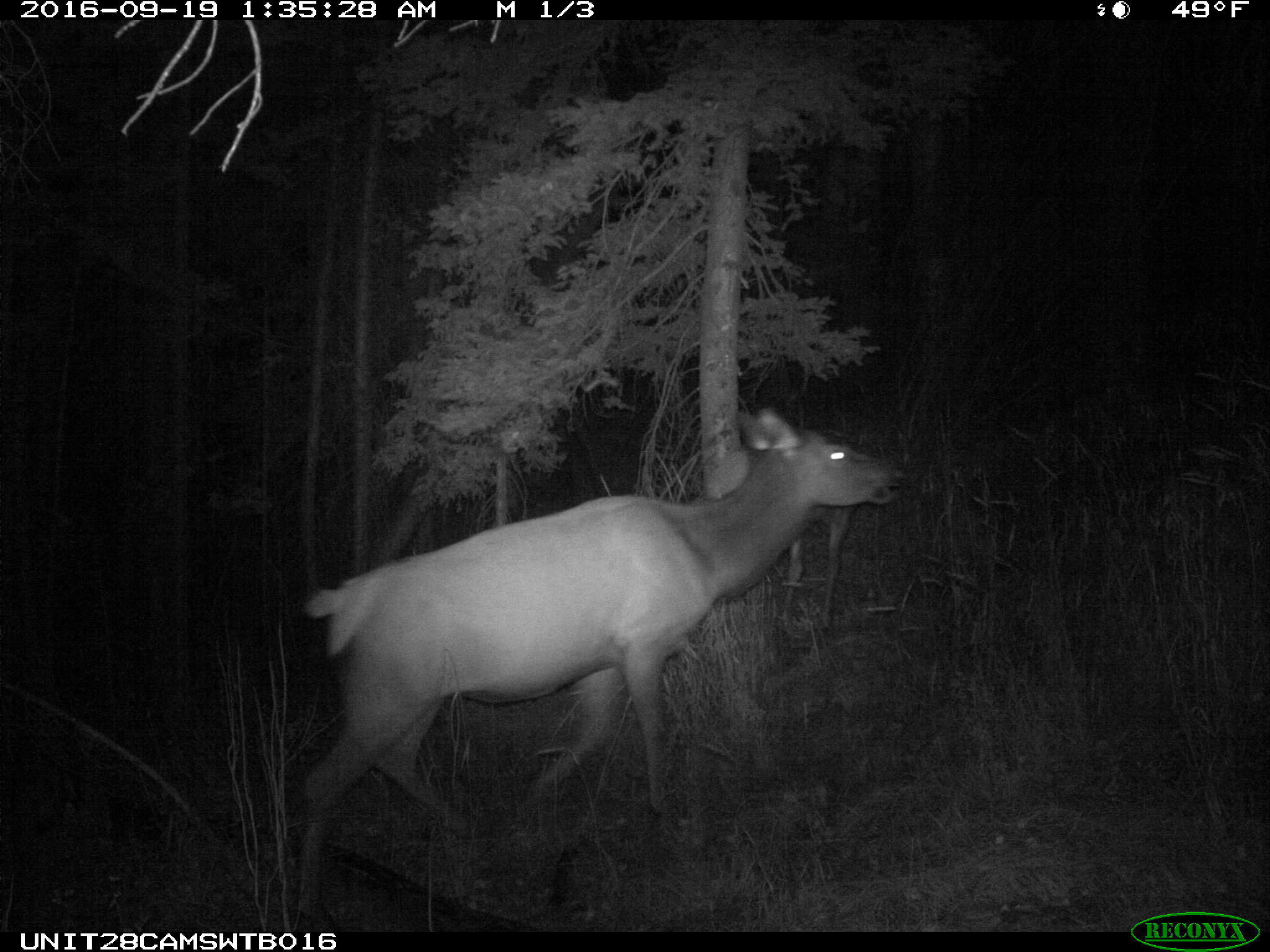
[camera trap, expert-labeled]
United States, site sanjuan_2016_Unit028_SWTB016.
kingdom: Animalia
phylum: Chordata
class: Mammalia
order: Artiodactyla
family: Cervidae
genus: Cervus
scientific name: Cervus elaphus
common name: red deer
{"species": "Cervus elaphus (red deer)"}